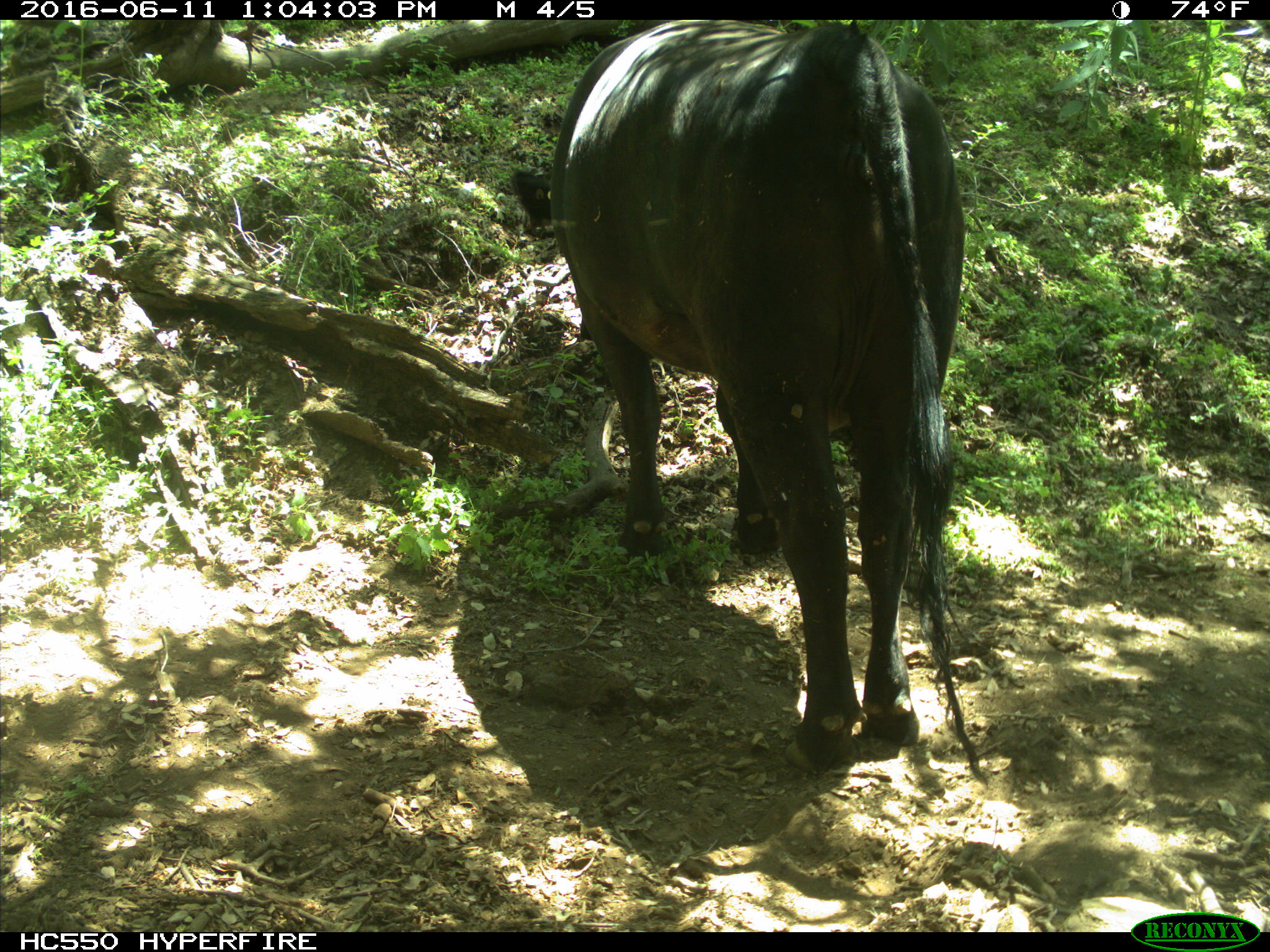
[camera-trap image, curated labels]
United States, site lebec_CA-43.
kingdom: Animalia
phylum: Chordata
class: Mammalia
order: Artiodactyla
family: Bovidae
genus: Bos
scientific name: Bos taurus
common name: domestic cow